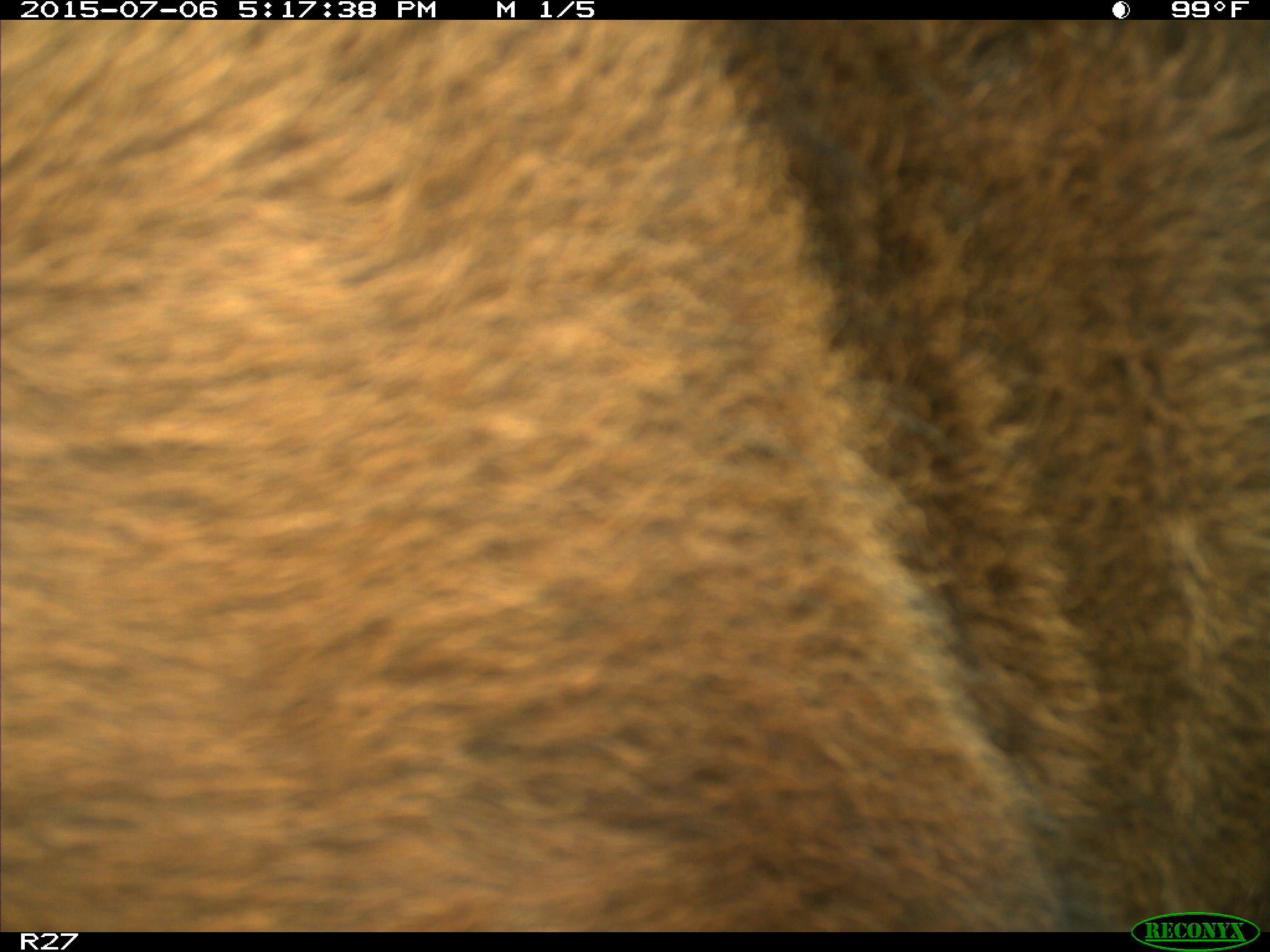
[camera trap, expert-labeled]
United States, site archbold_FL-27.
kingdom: Animalia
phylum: Chordata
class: Mammalia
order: Artiodactyla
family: Bovidae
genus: Bos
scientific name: Bos taurus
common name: domestic cow